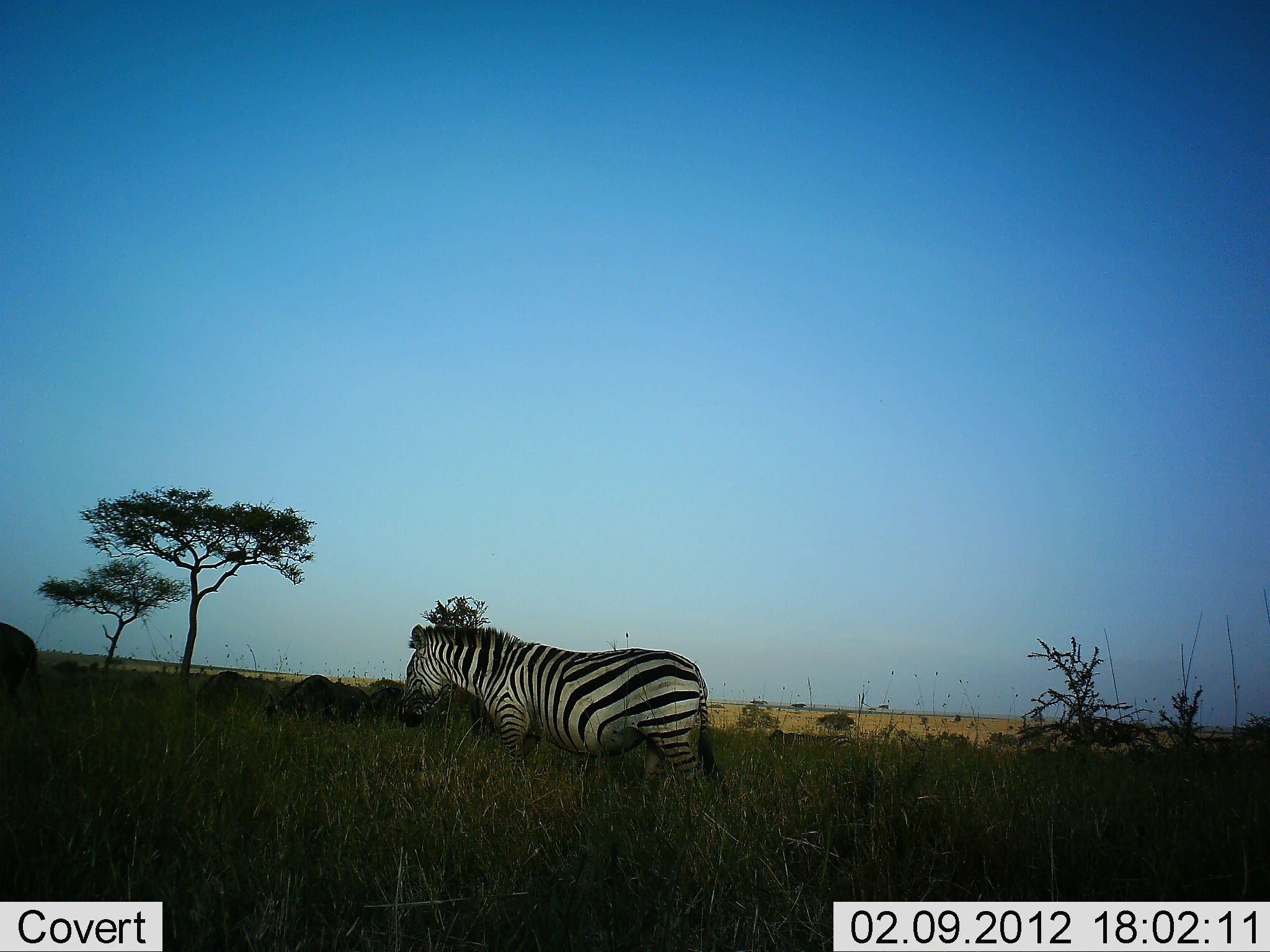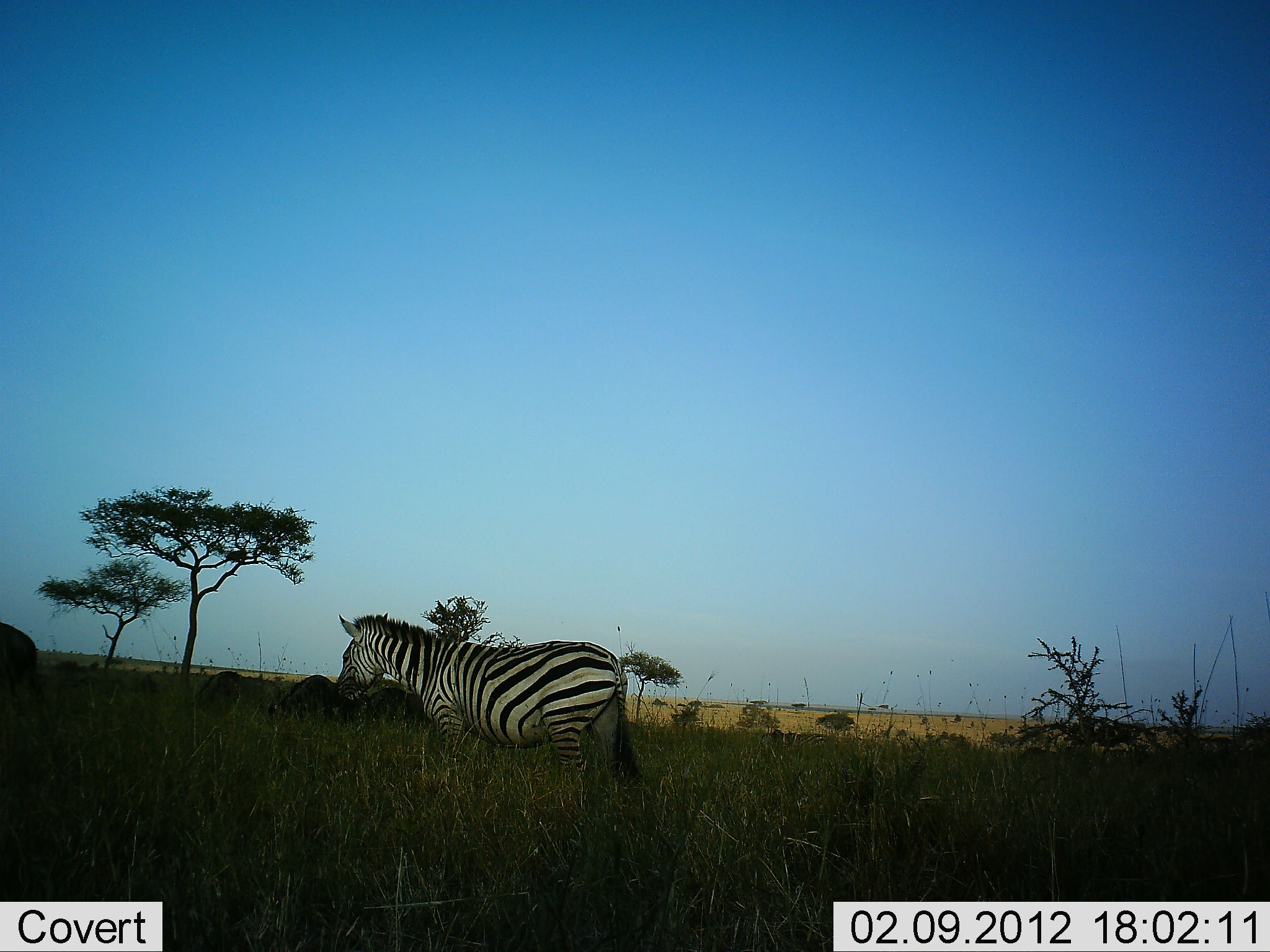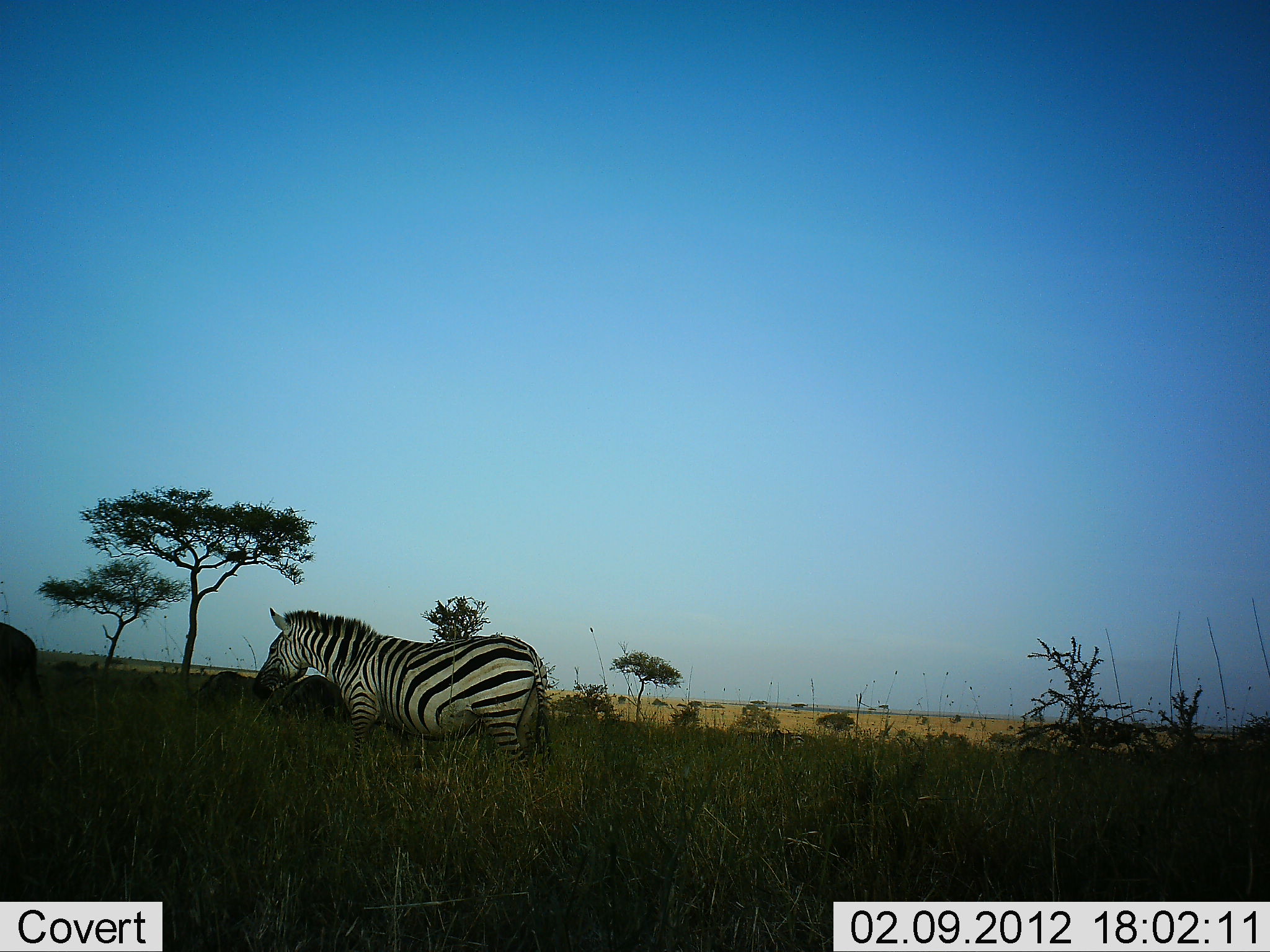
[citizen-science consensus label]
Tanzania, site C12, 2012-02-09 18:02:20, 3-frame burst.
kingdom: Animalia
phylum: Chordata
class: Mammalia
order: Perissodactyla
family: Equidae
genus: Equus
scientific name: Equus quagga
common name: plains zebra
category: zebra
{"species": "zebra (plains zebra) (Equus quagga)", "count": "1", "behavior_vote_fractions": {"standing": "5%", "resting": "0%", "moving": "100%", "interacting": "0%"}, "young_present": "0%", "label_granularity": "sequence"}